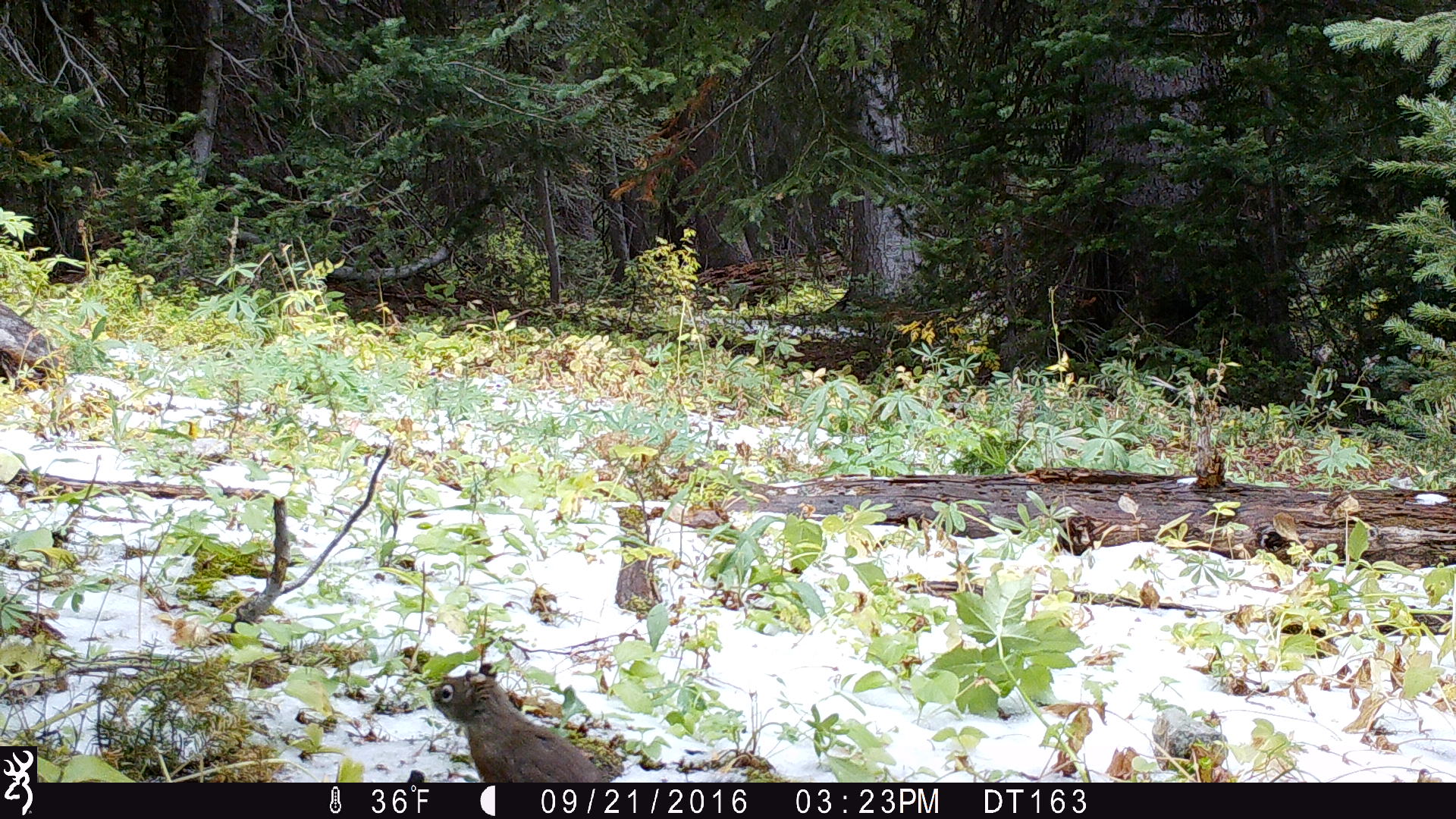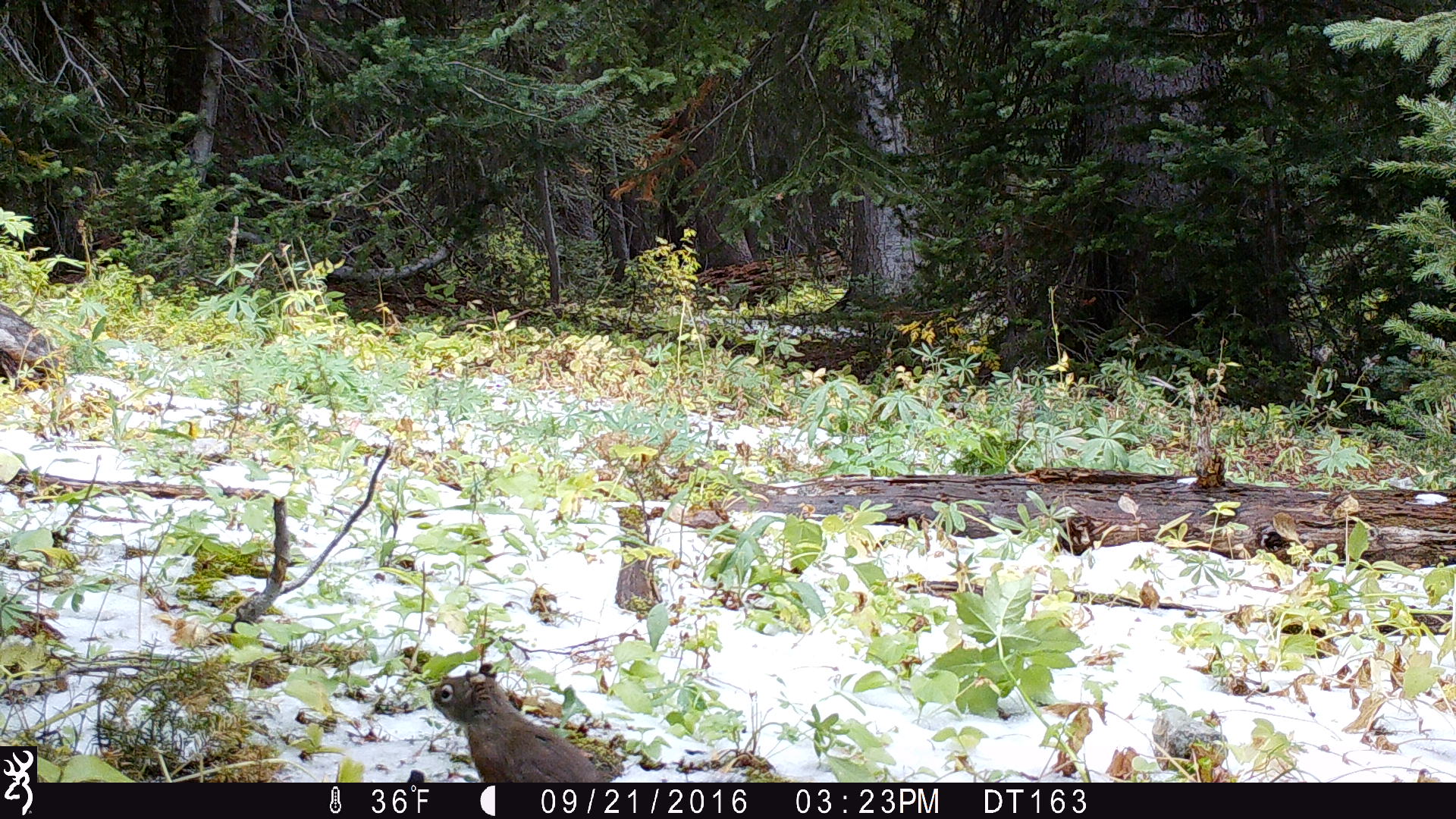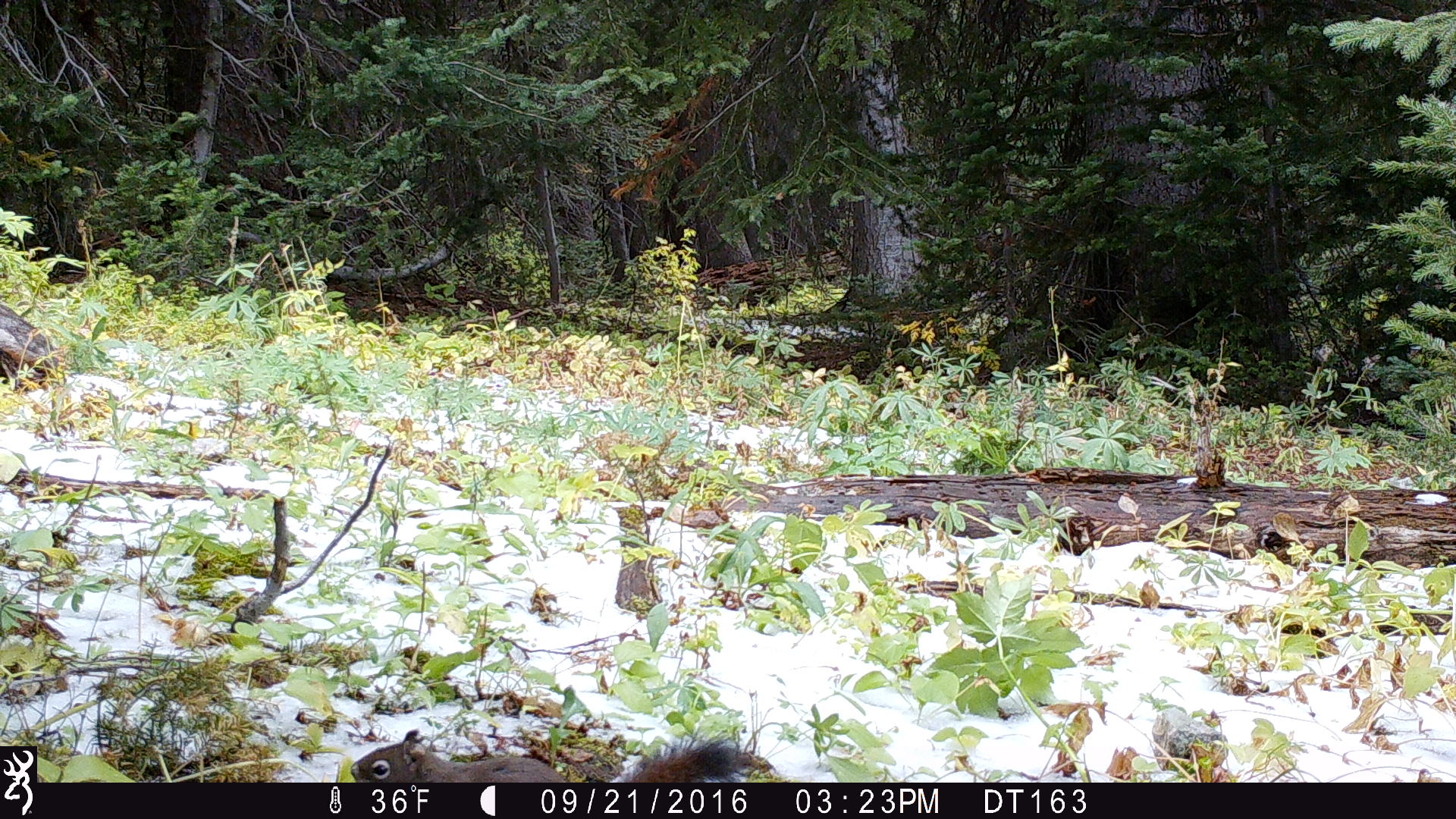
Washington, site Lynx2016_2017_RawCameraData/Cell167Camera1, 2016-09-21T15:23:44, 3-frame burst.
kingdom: Animalia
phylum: Chordata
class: Mammalia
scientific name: Mammalia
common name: small mammal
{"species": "small mammal (Mammalia)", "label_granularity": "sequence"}